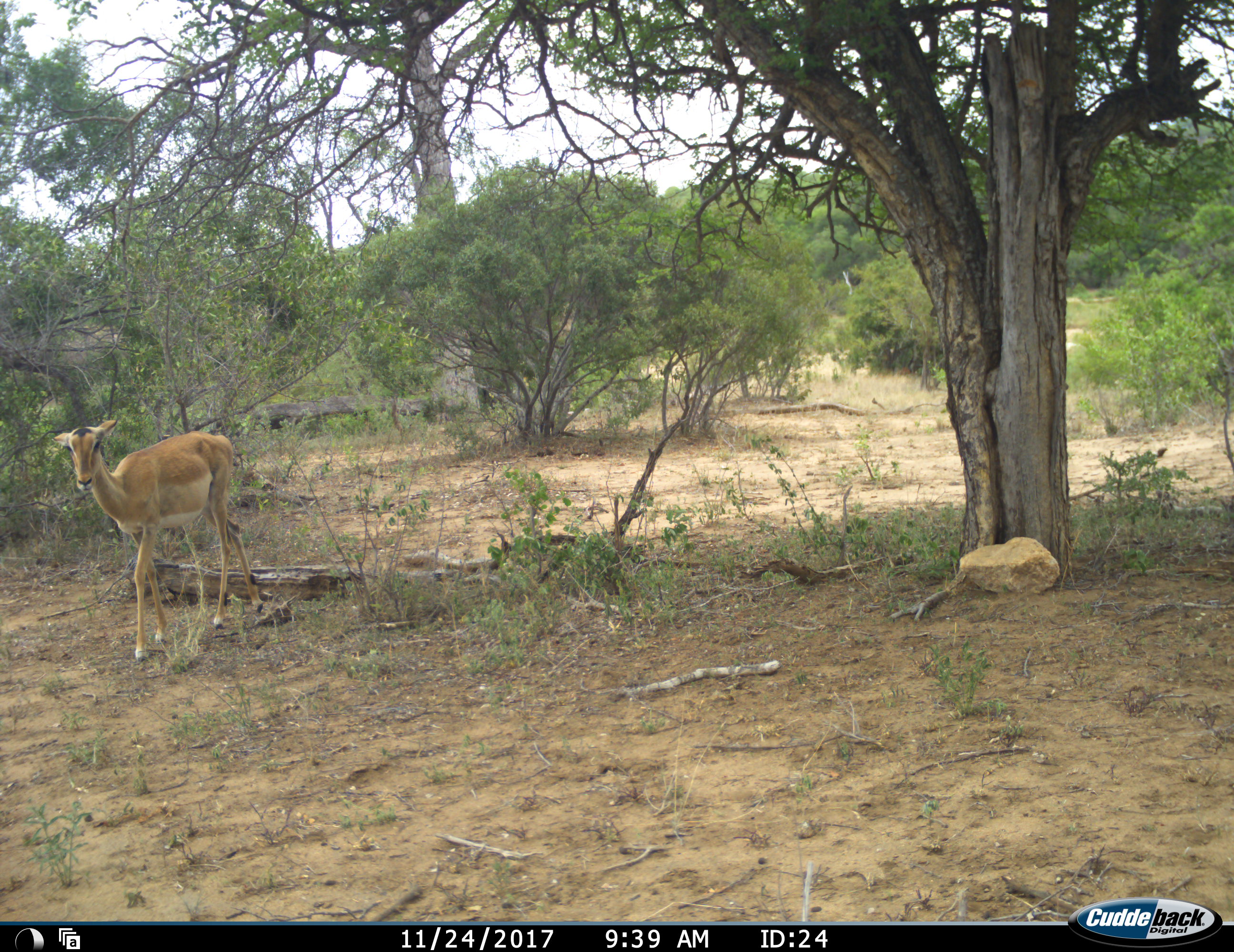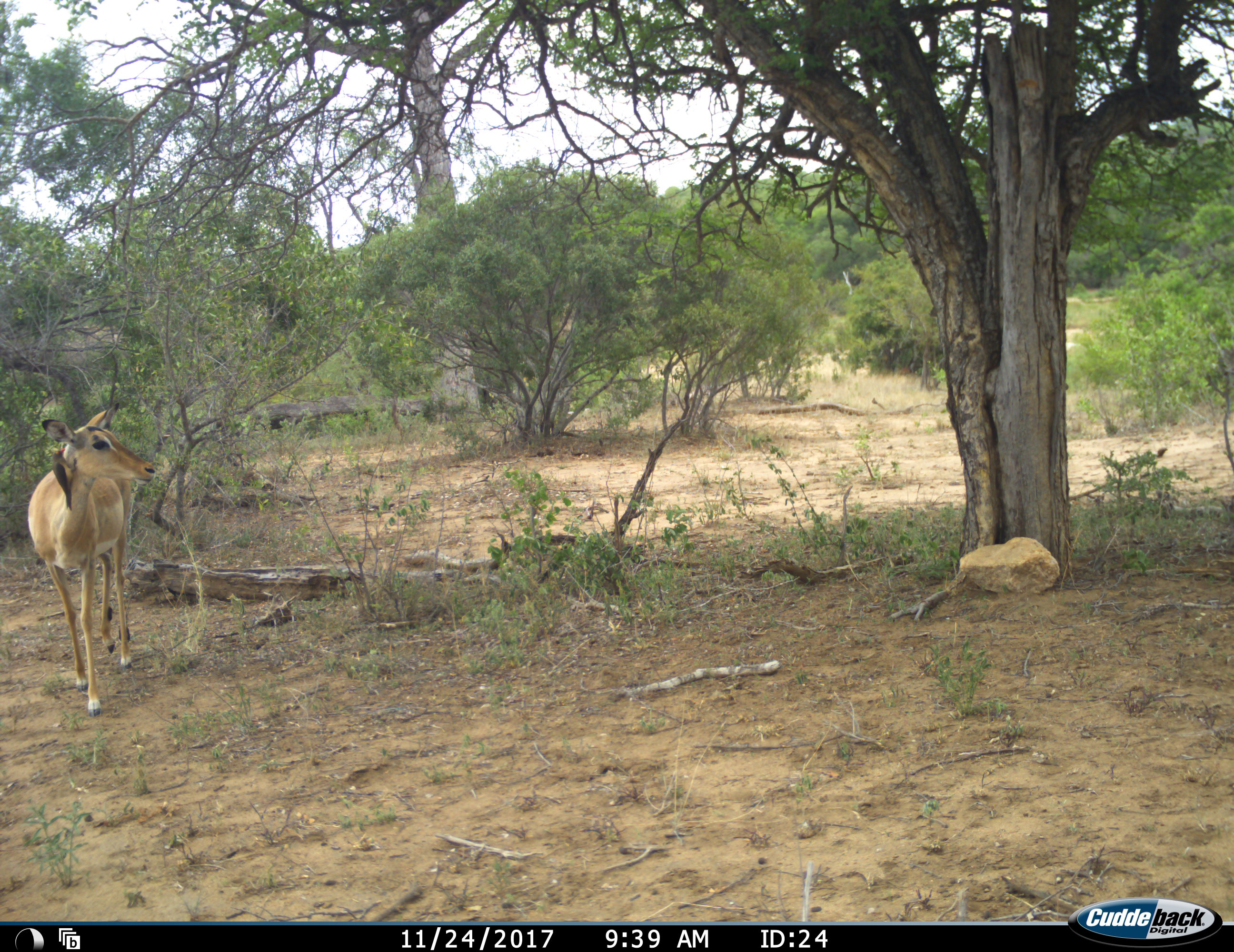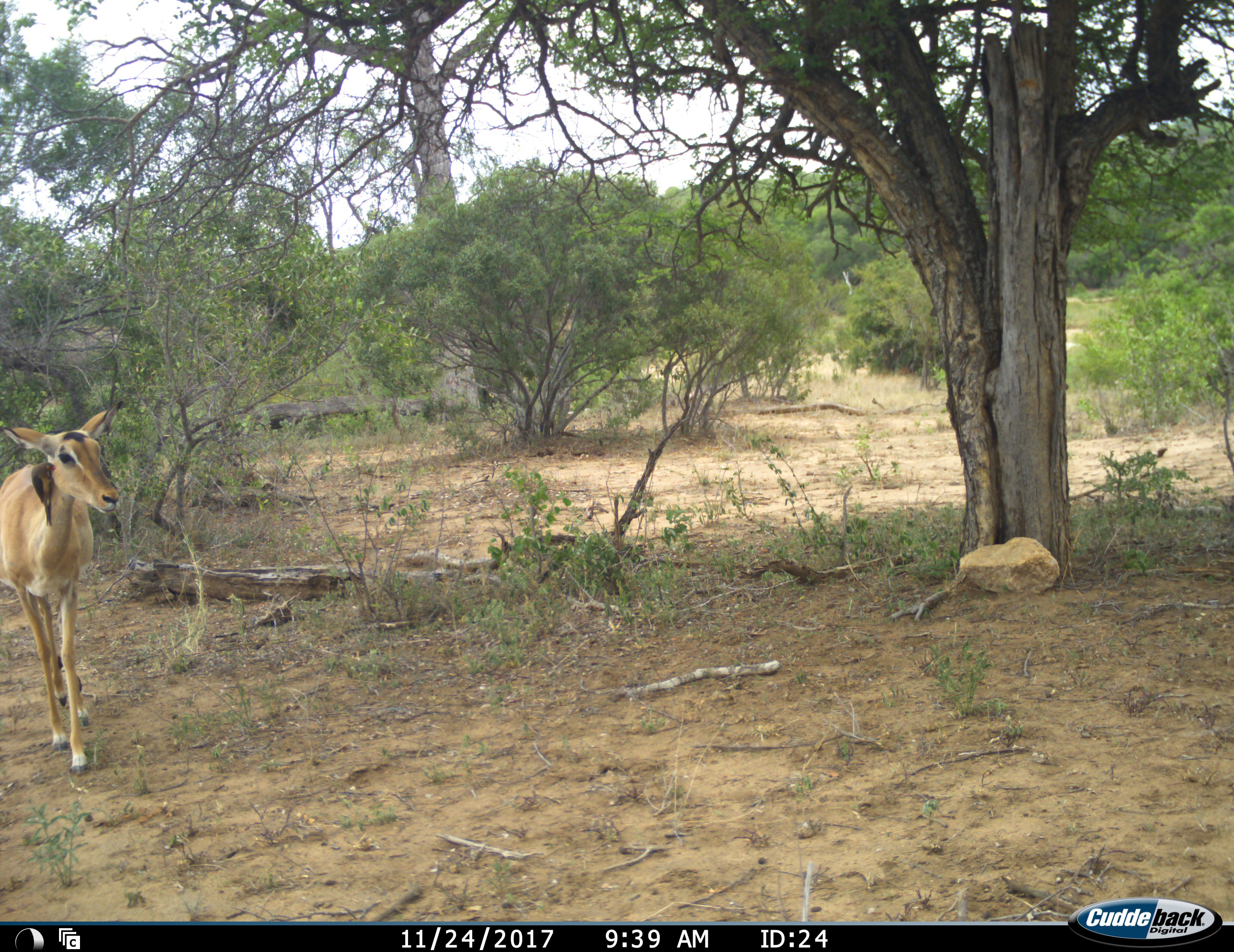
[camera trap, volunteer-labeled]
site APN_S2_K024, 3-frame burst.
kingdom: Animalia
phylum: Chordata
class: Aves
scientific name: Aves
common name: bird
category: birdother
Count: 1.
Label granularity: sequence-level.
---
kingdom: Animalia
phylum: Chordata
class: Mammalia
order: Artiodactyla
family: Bovidae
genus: Aepyceros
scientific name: Aepyceros melampus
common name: impala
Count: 1.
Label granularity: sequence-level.